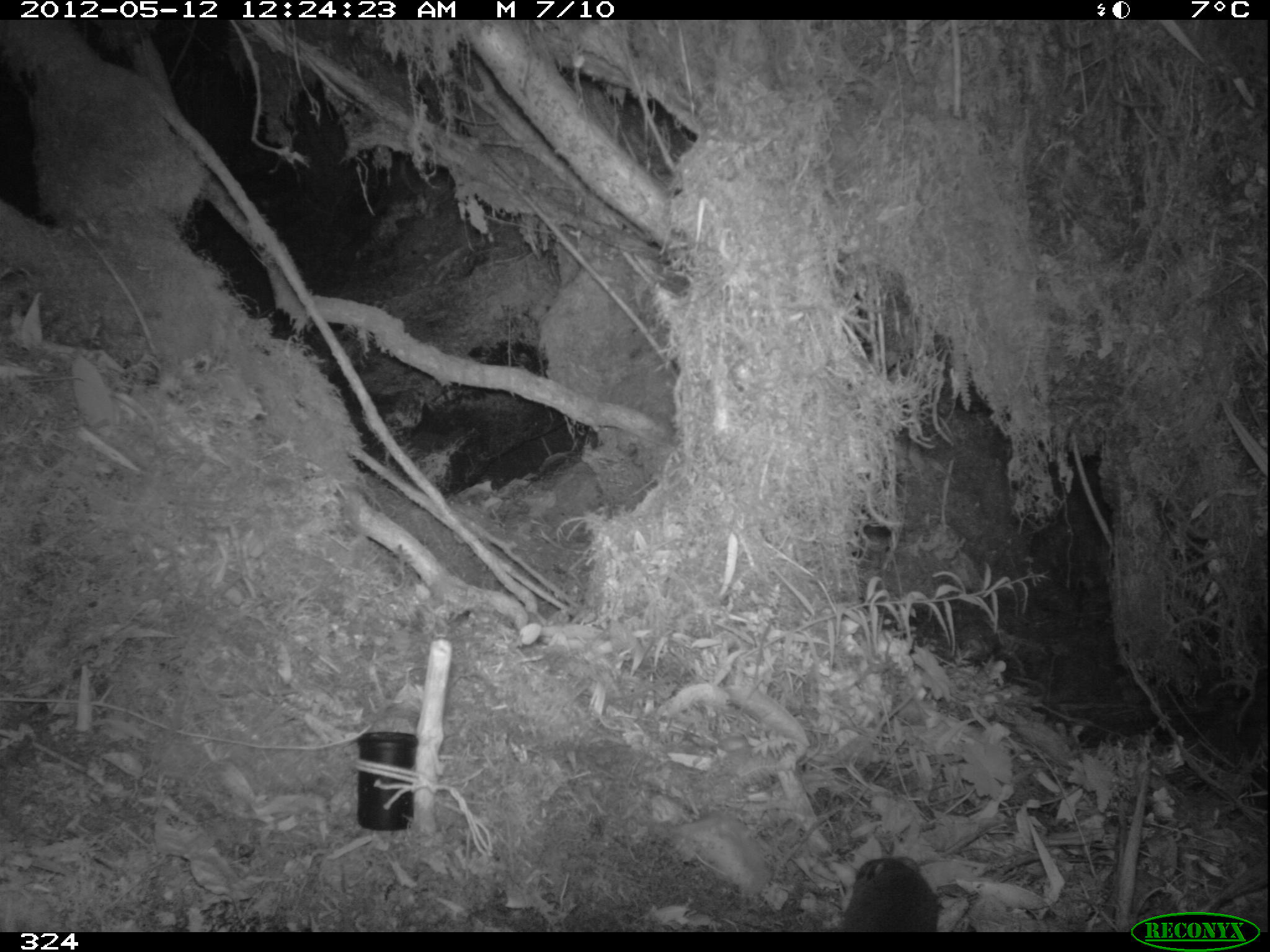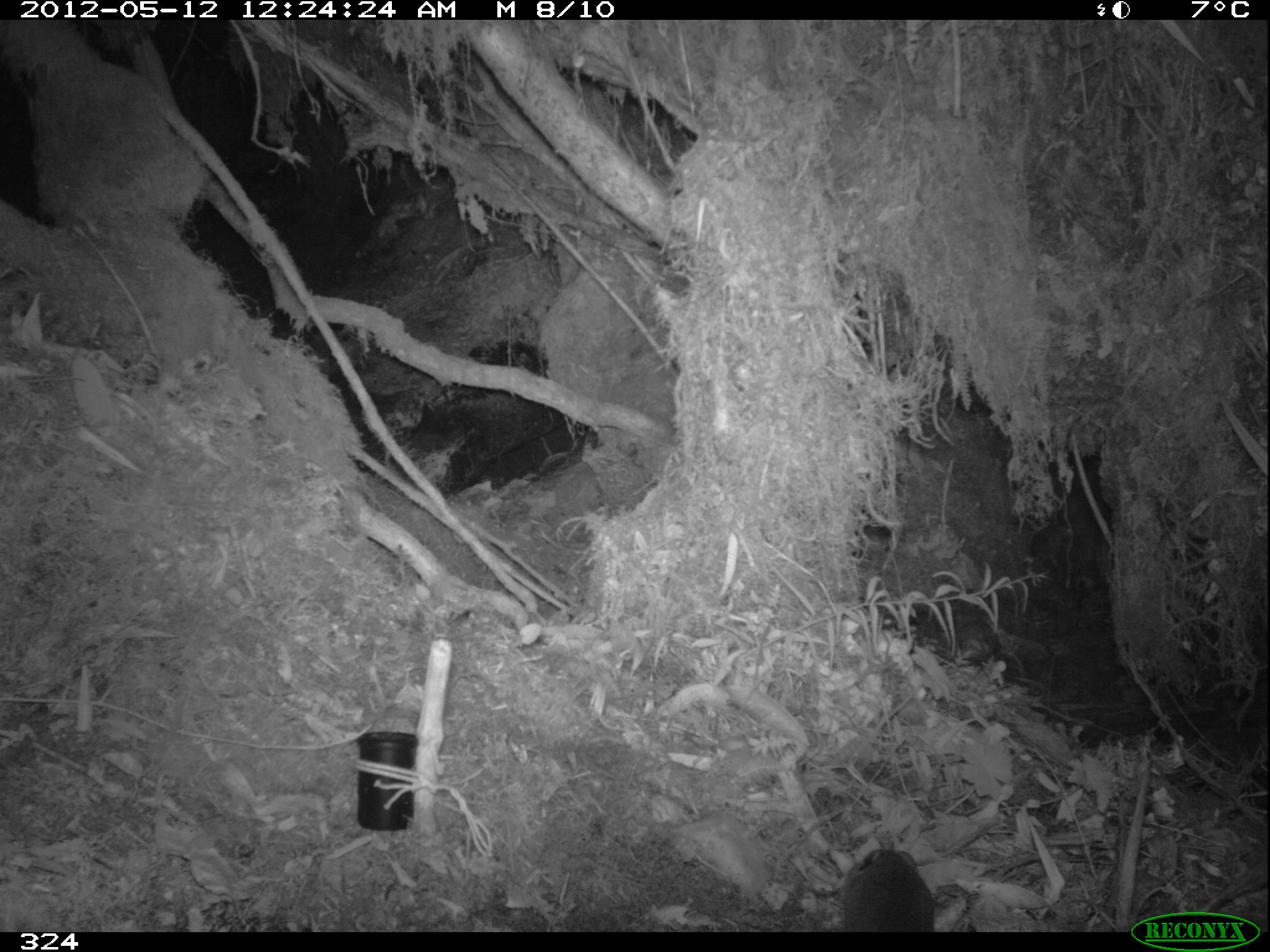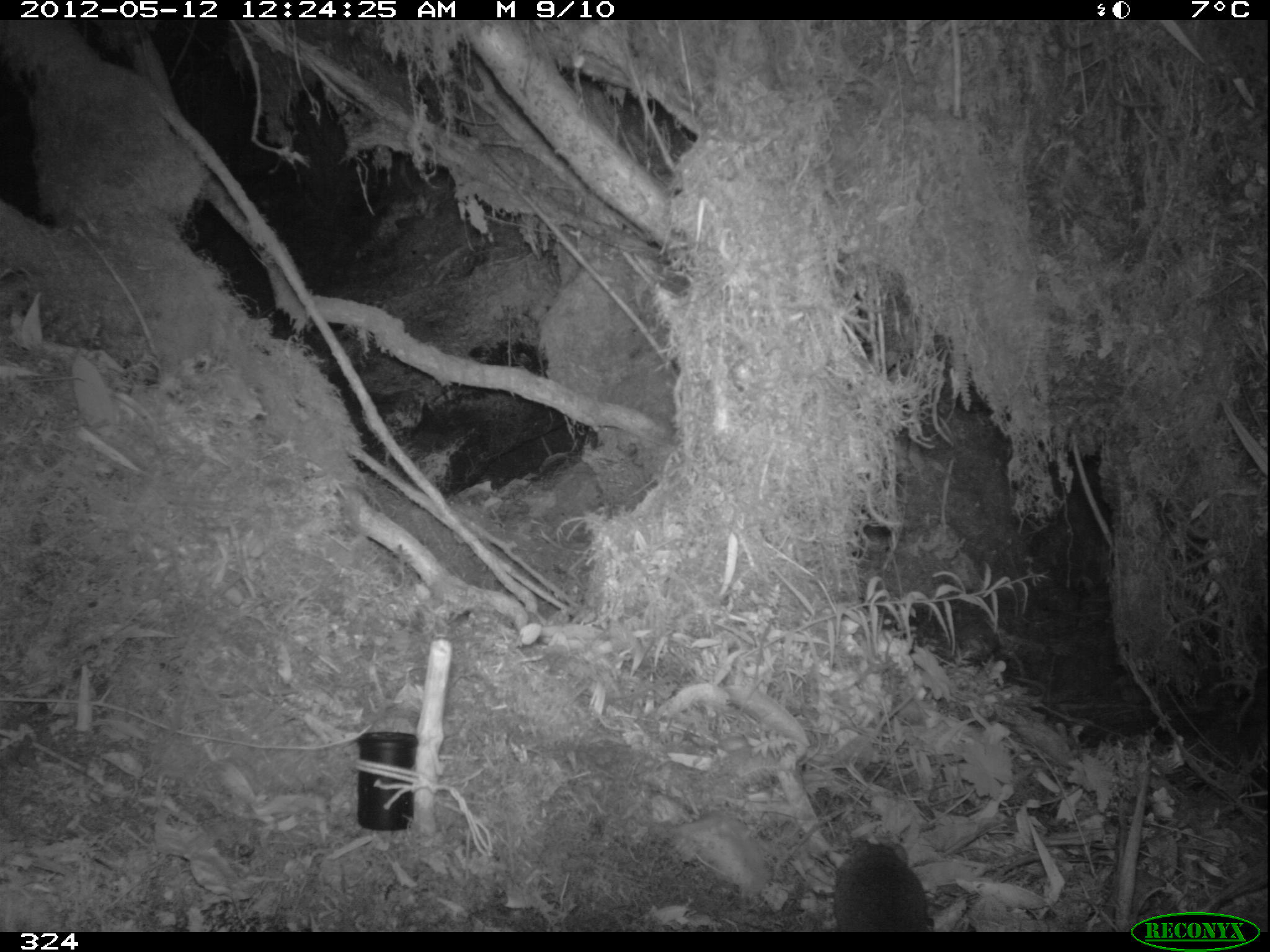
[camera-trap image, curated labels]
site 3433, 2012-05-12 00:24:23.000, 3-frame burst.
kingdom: Animalia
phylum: Chordata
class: Mammalia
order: Rodentia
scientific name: Rodentia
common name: rodents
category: unknown rodent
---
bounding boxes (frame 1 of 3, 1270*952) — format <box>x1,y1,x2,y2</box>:
unknown rodent: <box>839,854,942,932</box>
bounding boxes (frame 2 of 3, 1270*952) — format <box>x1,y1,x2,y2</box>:
unknown rodent: <box>837,845,943,933</box>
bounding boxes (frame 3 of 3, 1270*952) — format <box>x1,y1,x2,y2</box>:
unknown rodent: <box>833,835,931,932</box>